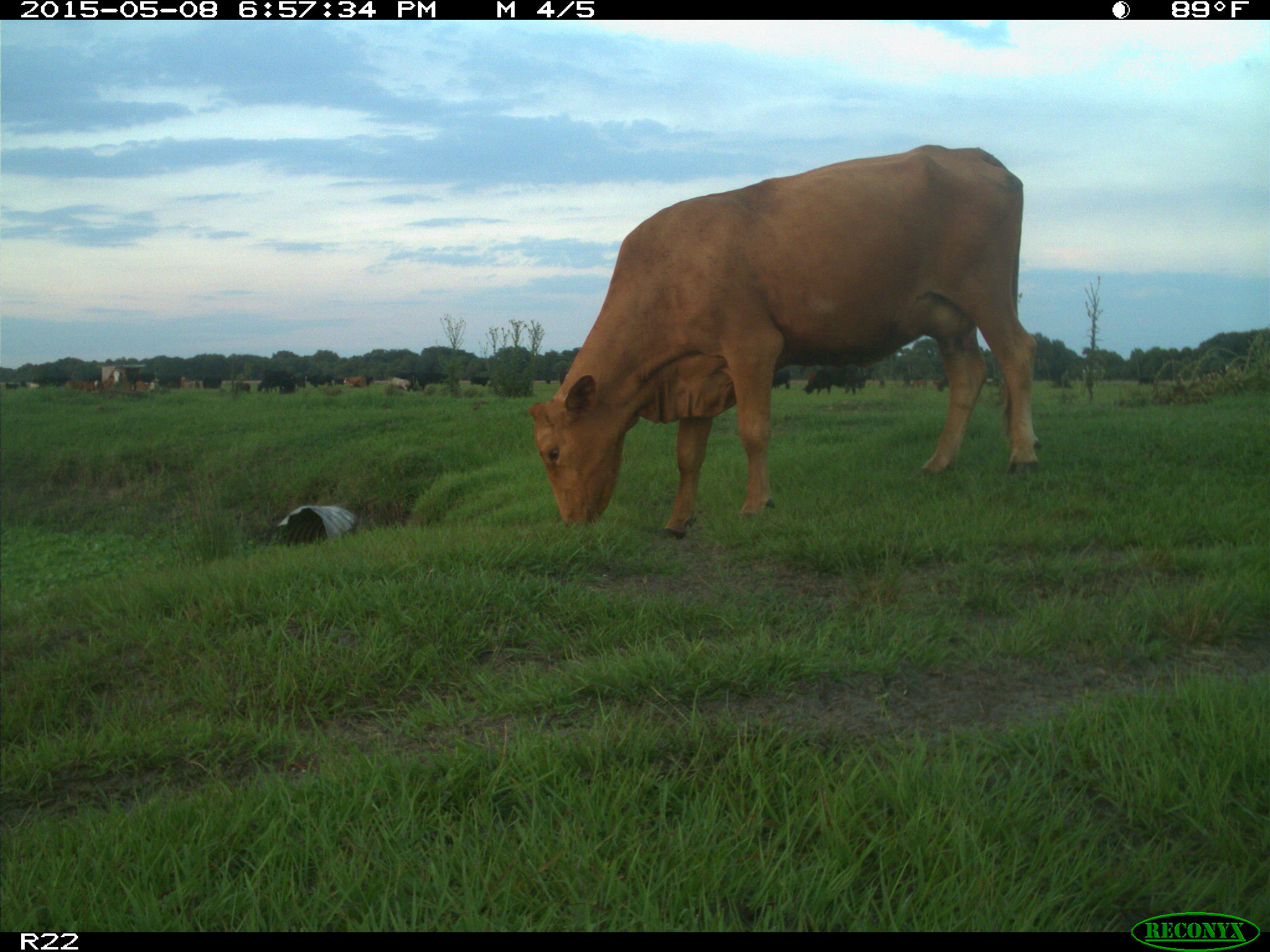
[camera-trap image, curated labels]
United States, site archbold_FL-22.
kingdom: Animalia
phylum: Chordata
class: Mammalia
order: Artiodactyla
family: Bovidae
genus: Bos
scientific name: Bos taurus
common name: domestic cow